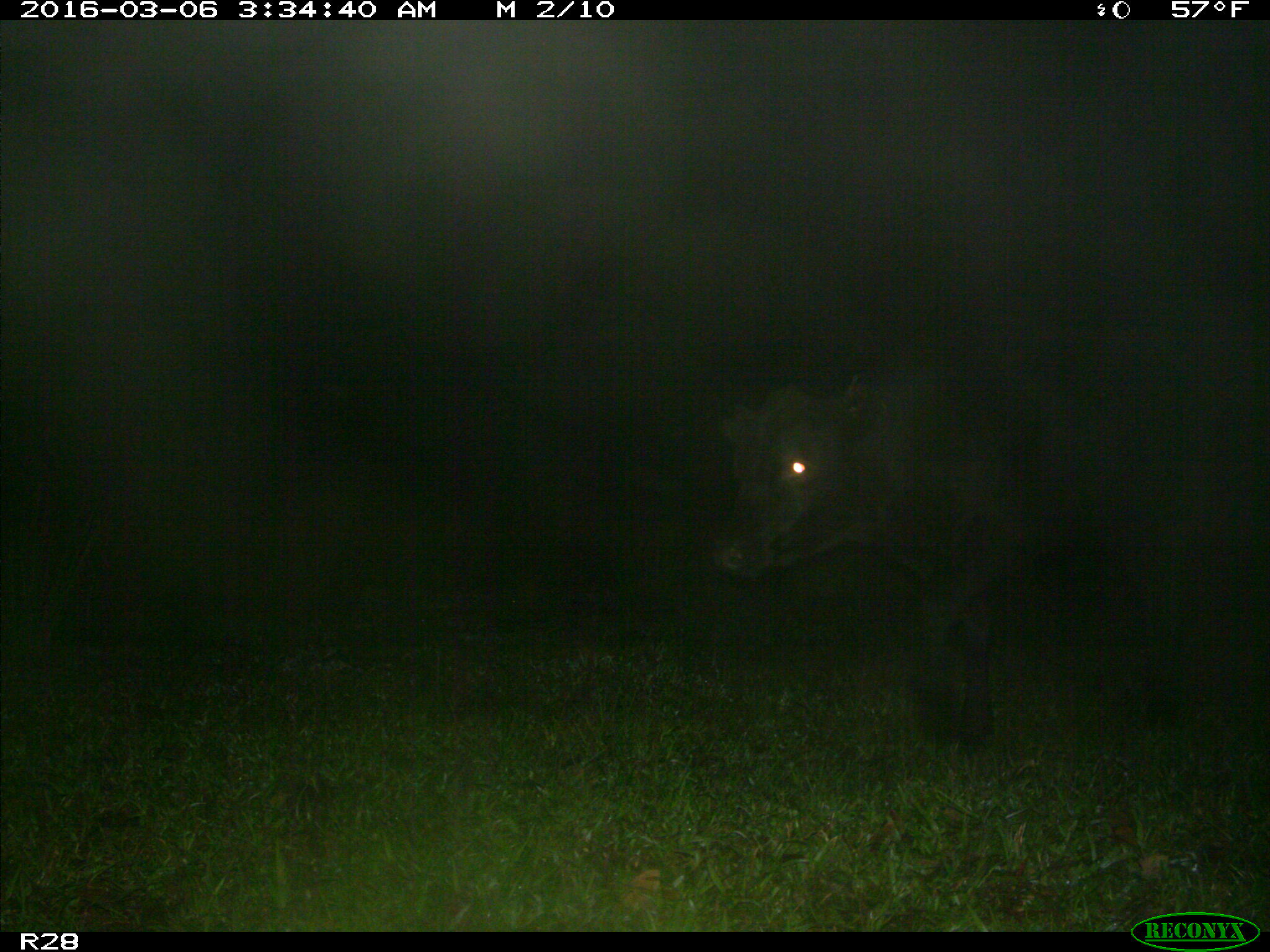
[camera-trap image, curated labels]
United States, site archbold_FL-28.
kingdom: Animalia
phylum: Chordata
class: Mammalia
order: Artiodactyla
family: Bovidae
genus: Bos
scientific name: Bos taurus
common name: domestic cow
Bos taurus (domestic cow).